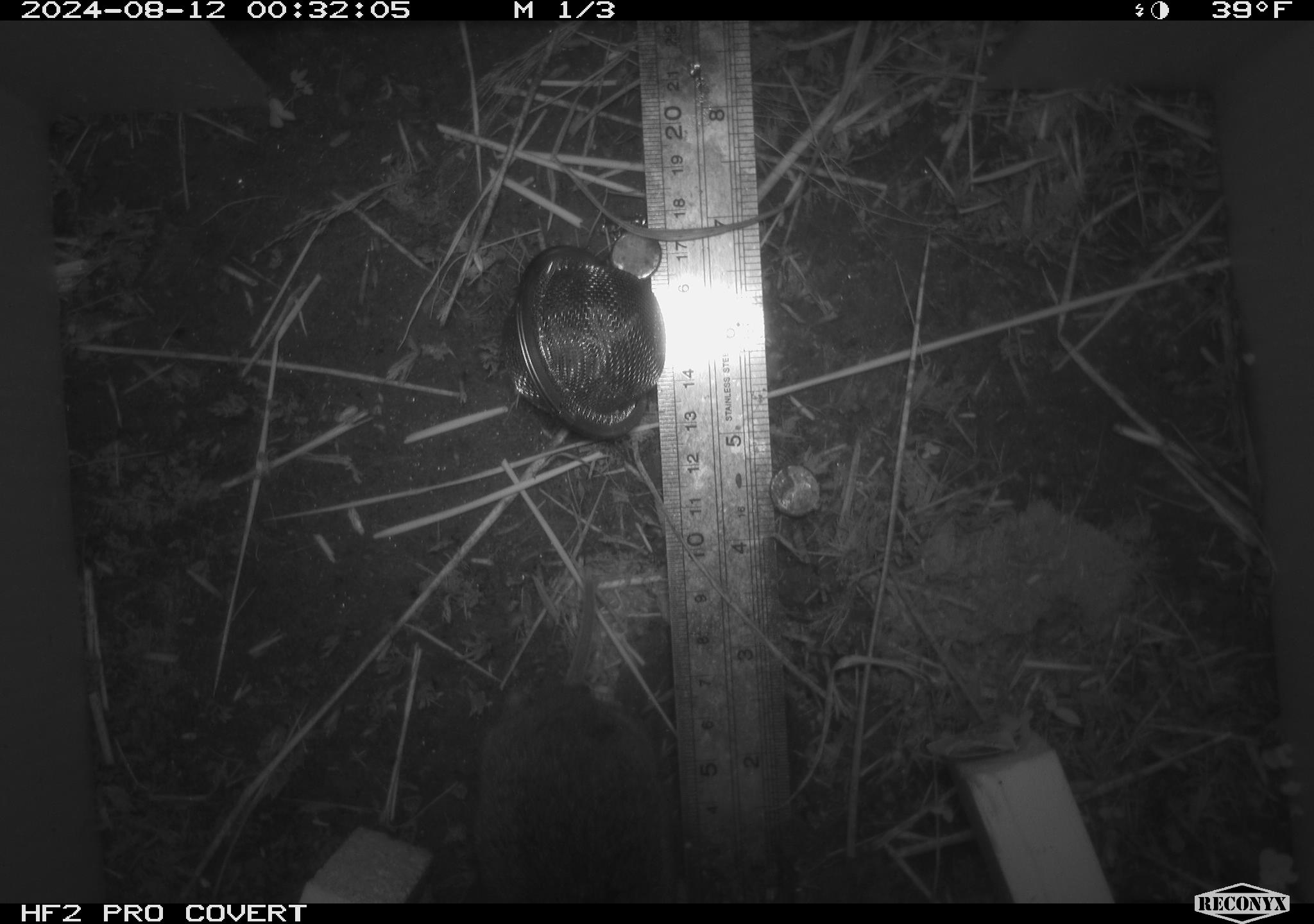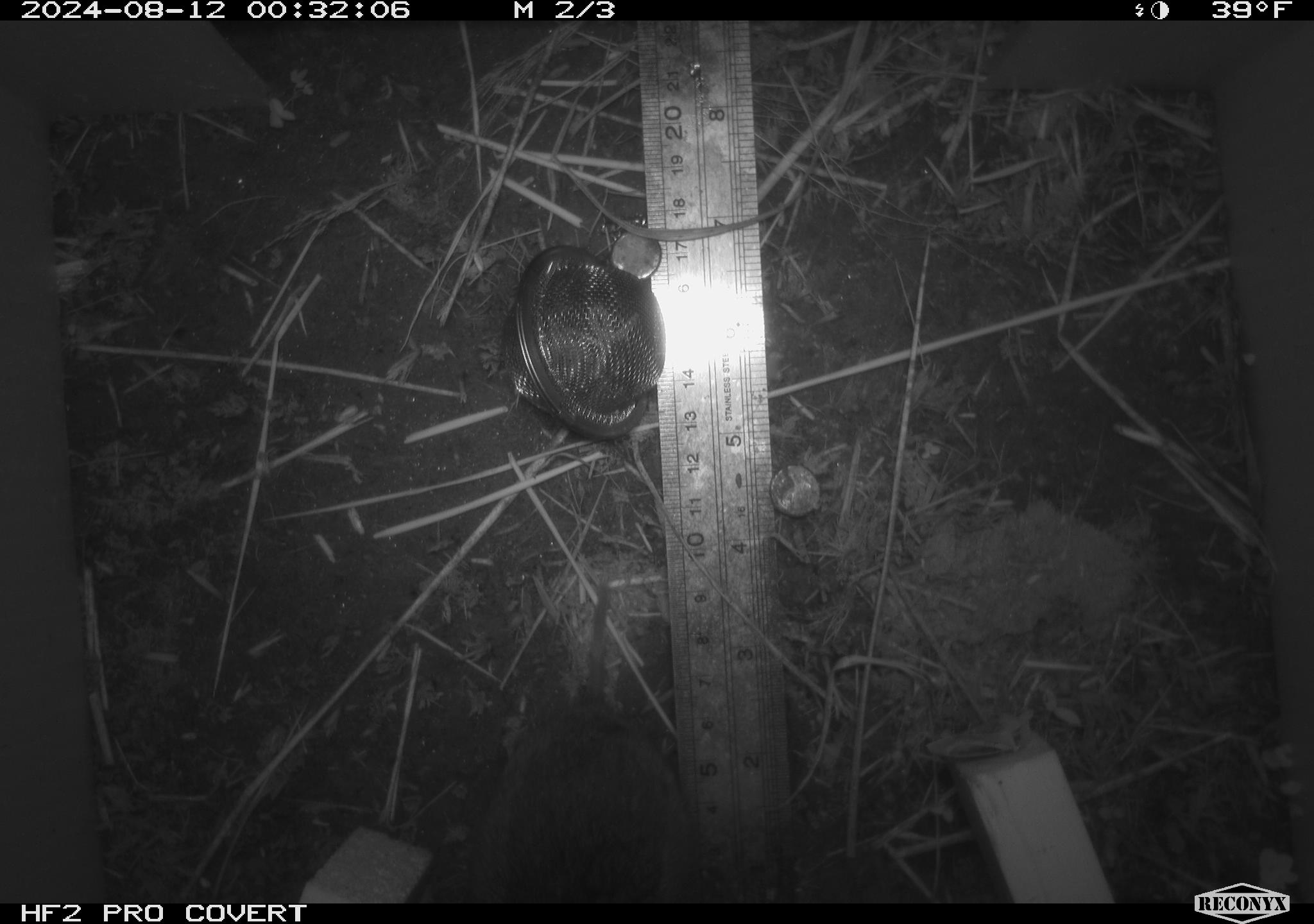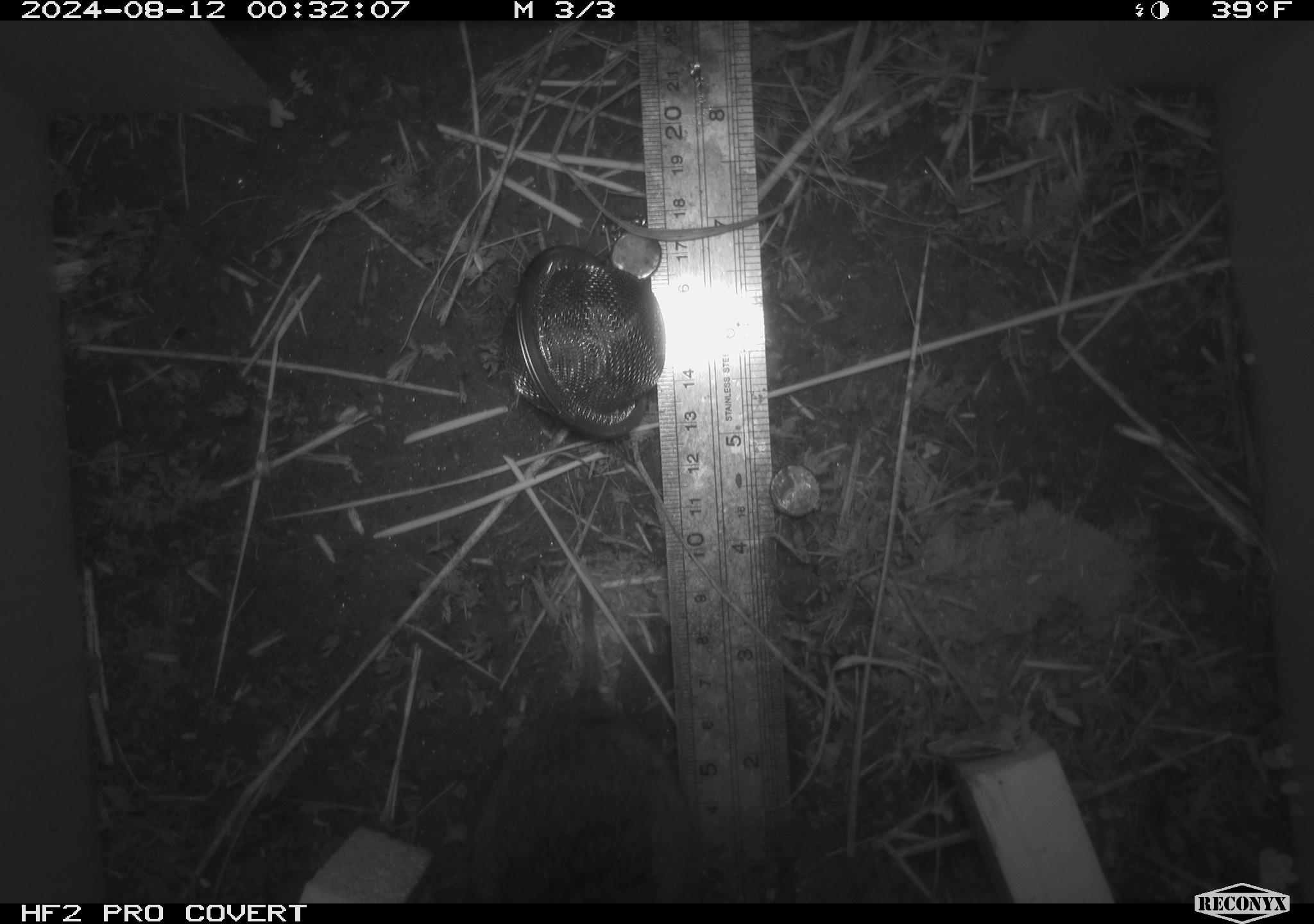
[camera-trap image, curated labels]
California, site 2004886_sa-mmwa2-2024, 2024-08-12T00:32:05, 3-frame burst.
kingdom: Animalia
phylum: Chordata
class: Mammalia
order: Rodentia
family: Cricetidae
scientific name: Arvicolinae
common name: voles, lemmings, and muskrats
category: arvicolinae subfamily